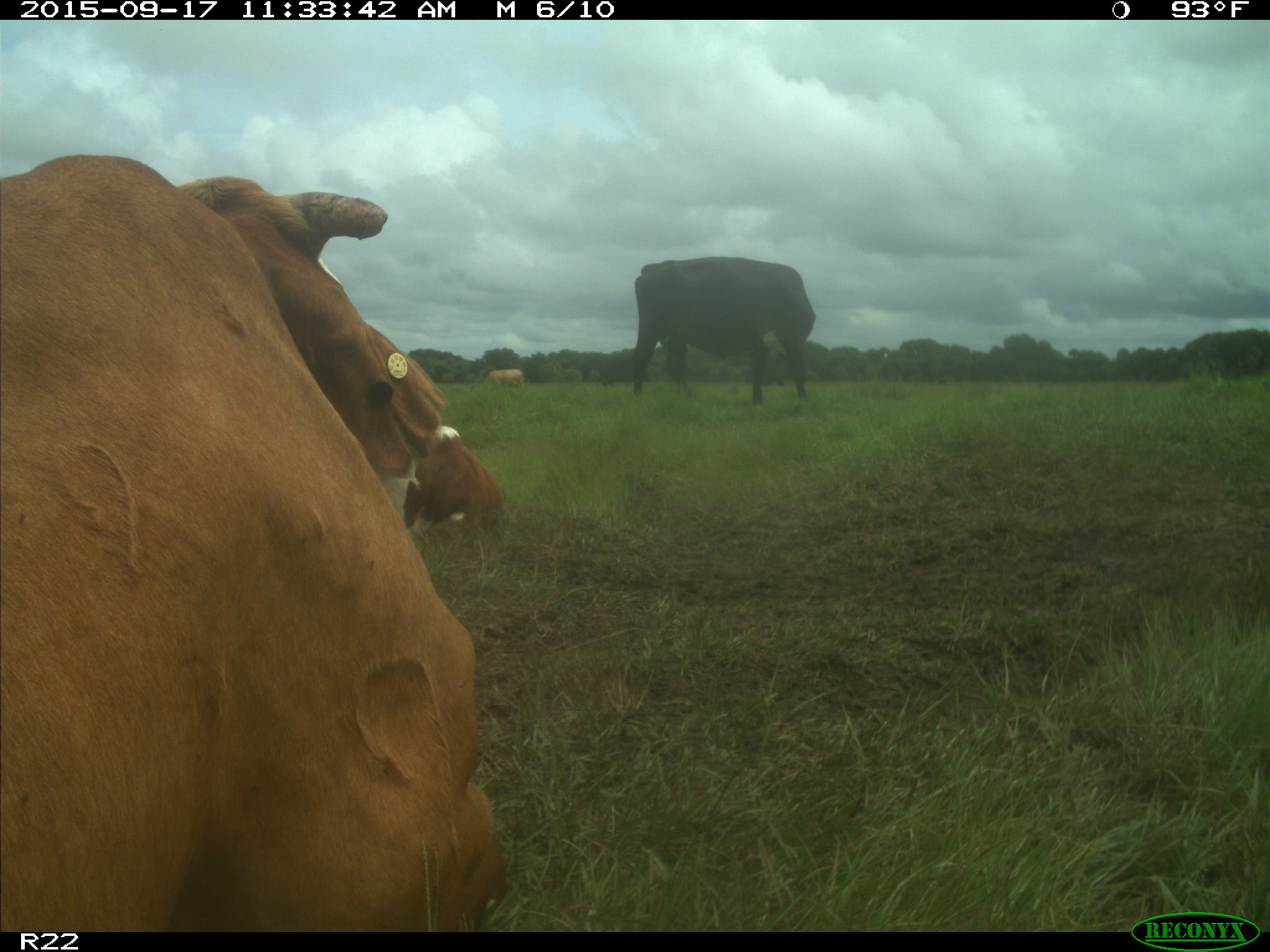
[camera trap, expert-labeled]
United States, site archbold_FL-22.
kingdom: Animalia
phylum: Chordata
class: Mammalia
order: Artiodactyla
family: Bovidae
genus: Bos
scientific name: Bos taurus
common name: domestic cow